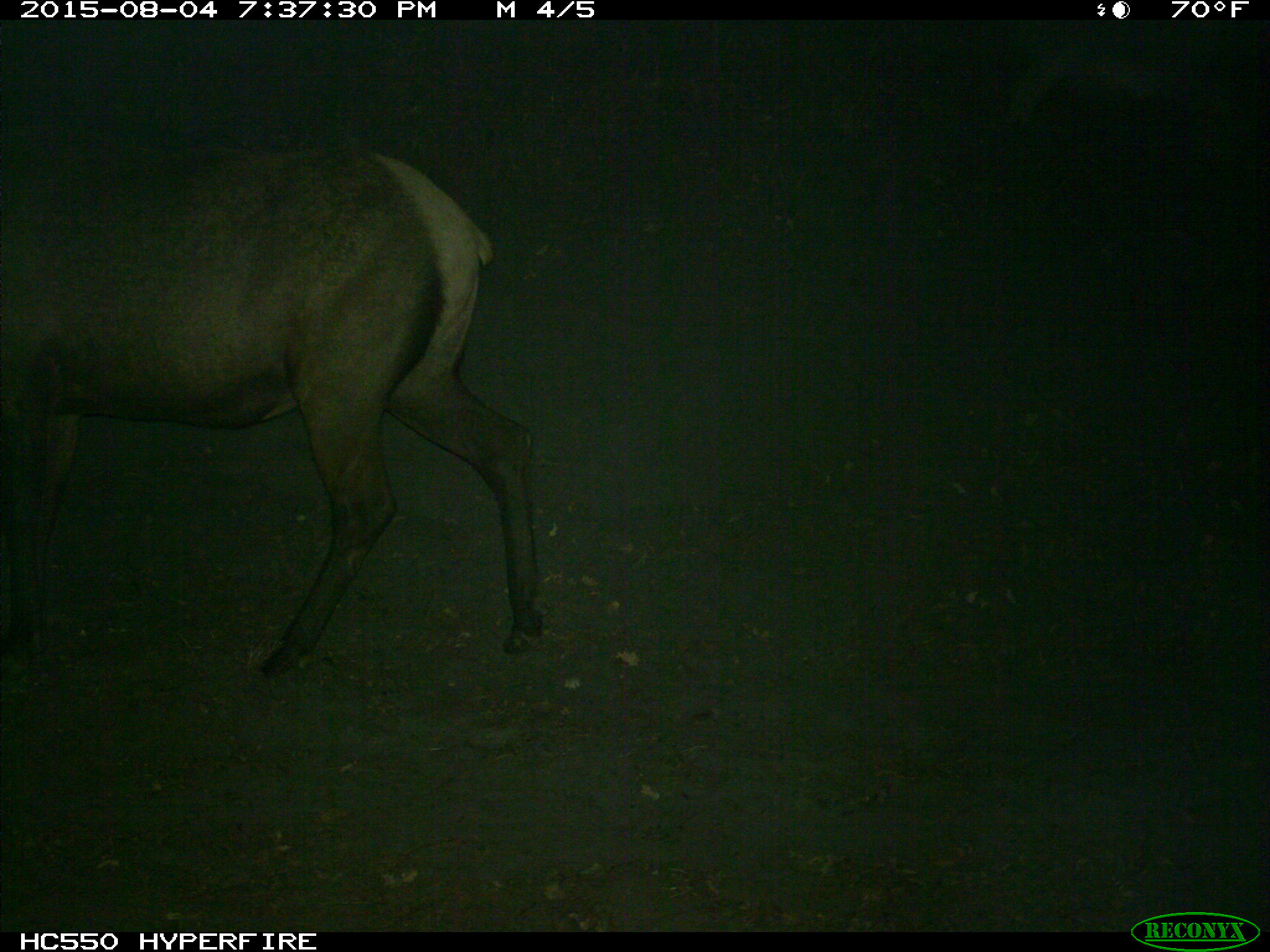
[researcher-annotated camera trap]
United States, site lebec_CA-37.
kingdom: Animalia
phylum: Chordata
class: Mammalia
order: Artiodactyla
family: Cervidae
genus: Cervus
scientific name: Cervus canadensis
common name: elk